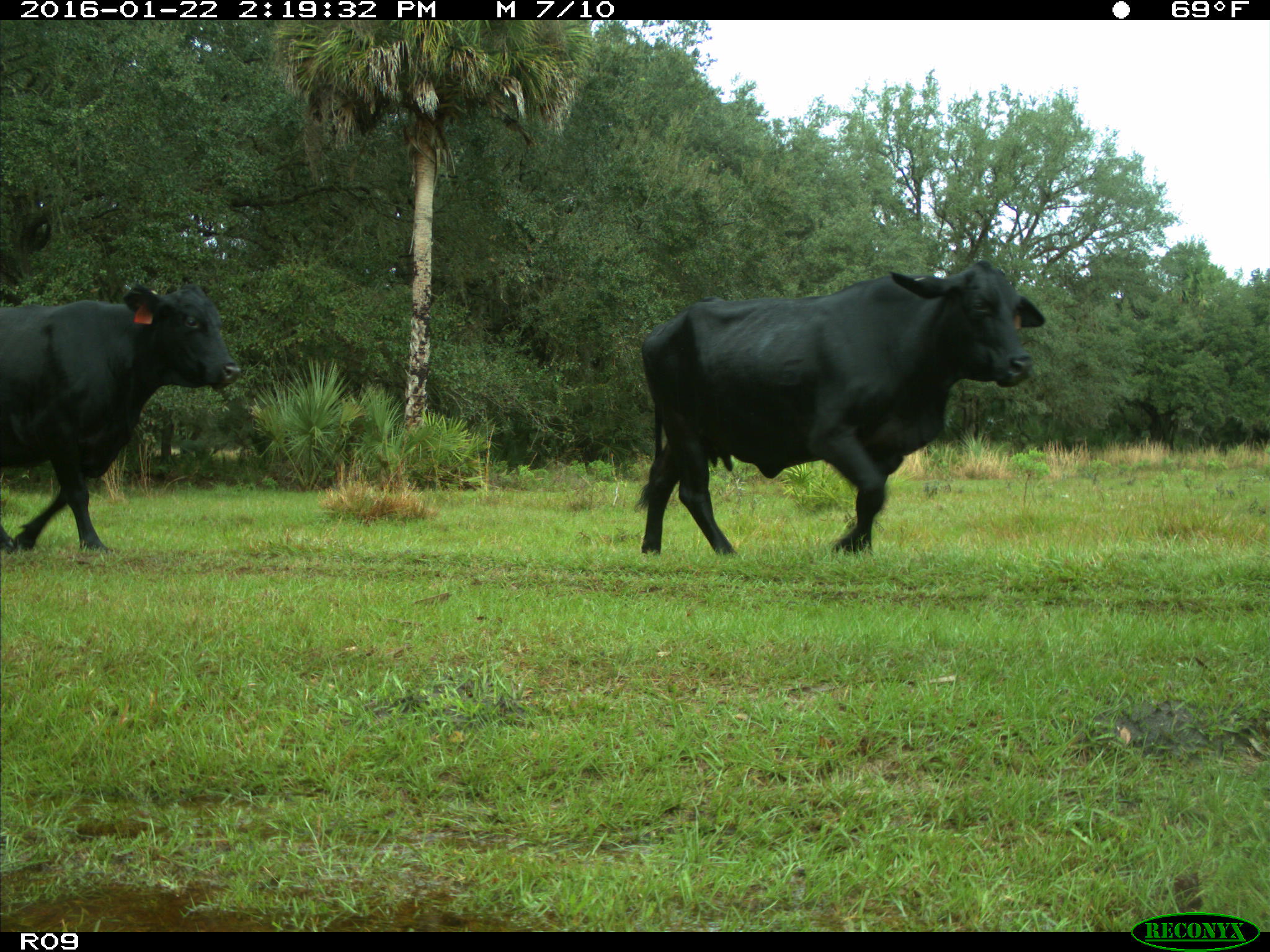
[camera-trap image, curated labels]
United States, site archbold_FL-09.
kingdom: Animalia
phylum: Chordata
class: Mammalia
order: Artiodactyla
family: Bovidae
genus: Bos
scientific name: Bos taurus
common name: domestic cow